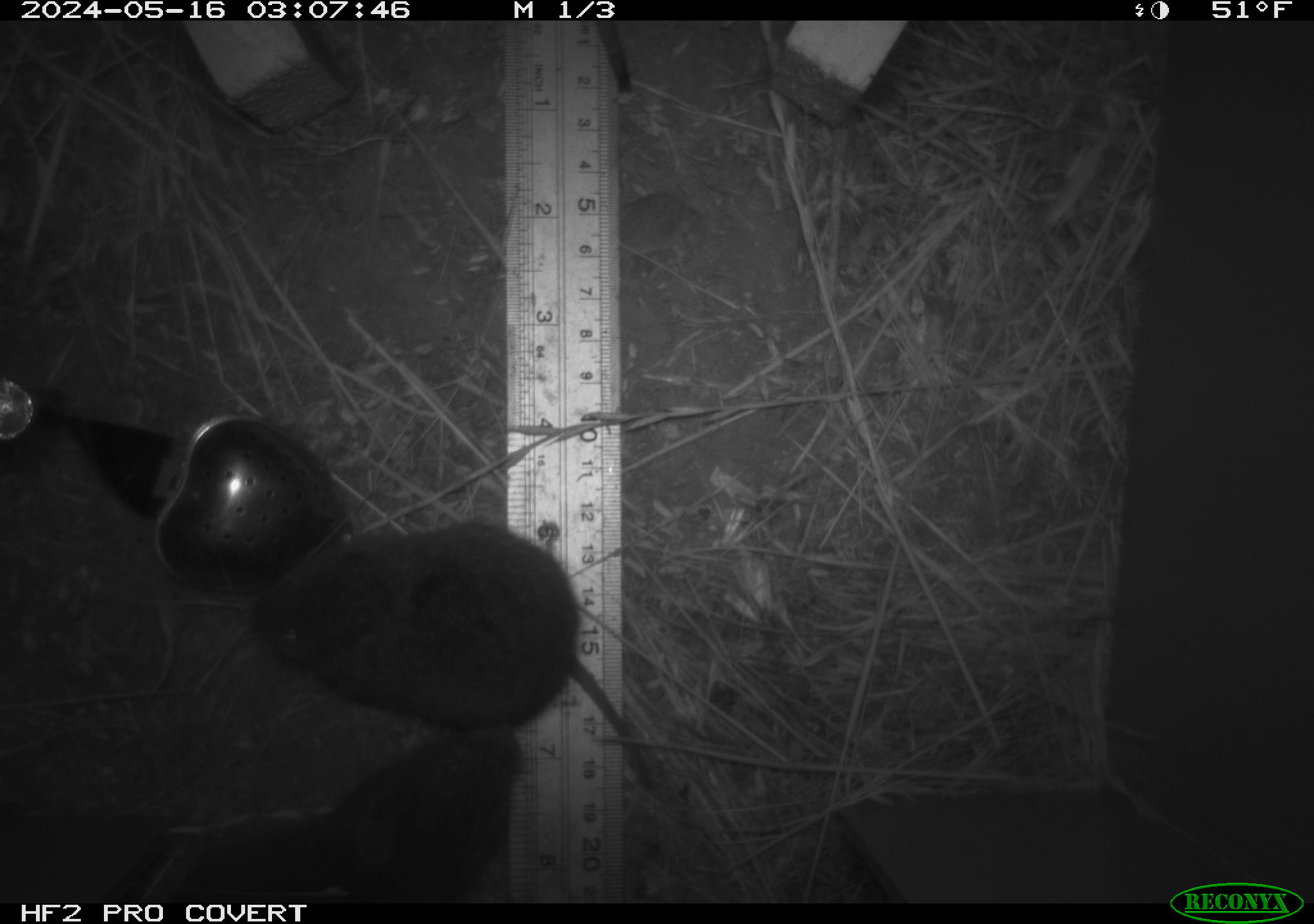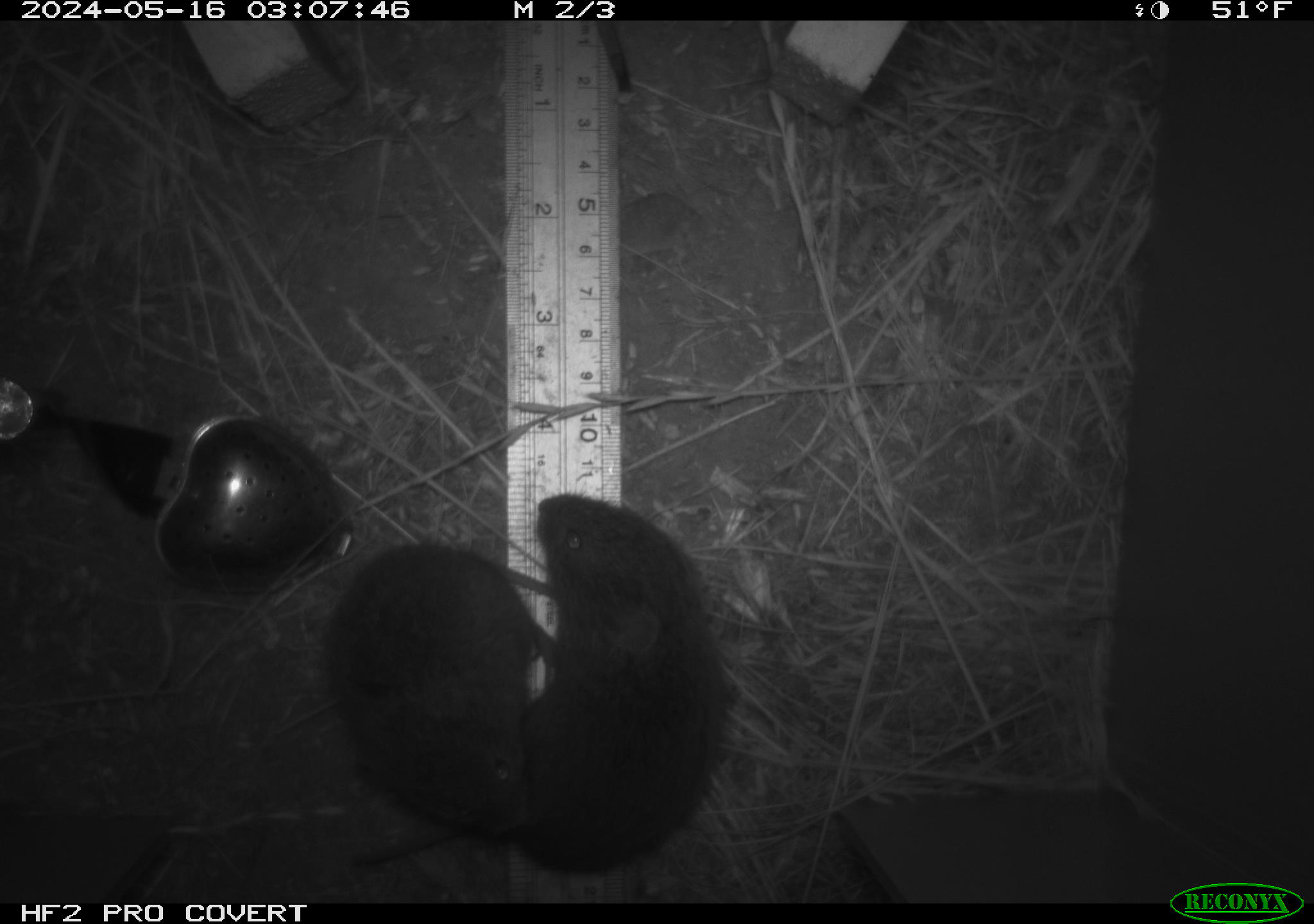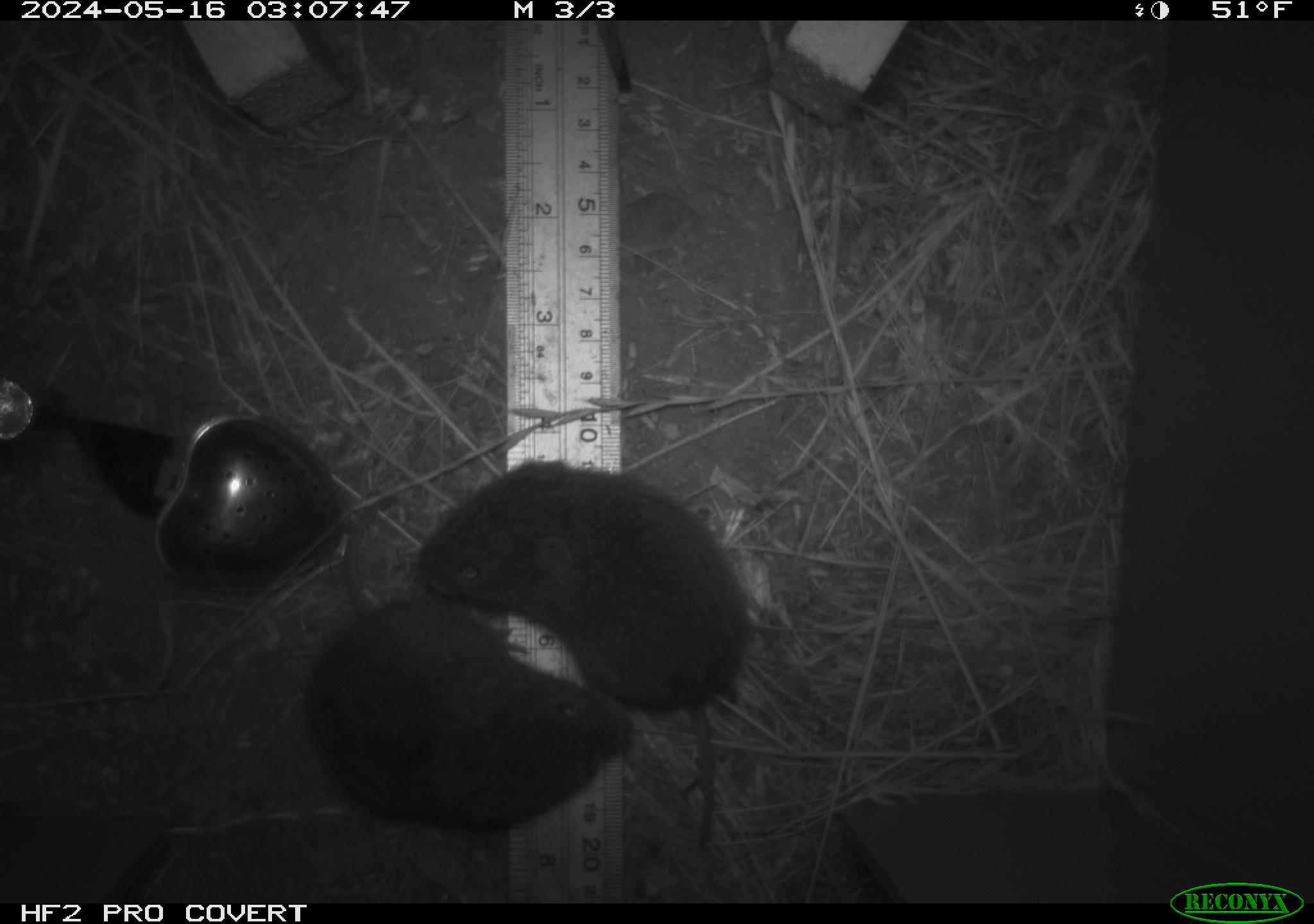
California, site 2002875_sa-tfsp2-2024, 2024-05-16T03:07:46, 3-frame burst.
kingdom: Animalia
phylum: Chordata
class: Mammalia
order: Rodentia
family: Cricetidae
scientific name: Arvicolinae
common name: voles, lemmings, and muskrats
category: arvicolinae subfamily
Arvicolinae subfamily (voles, lemmings, and muskrats) (Arvicolinae).